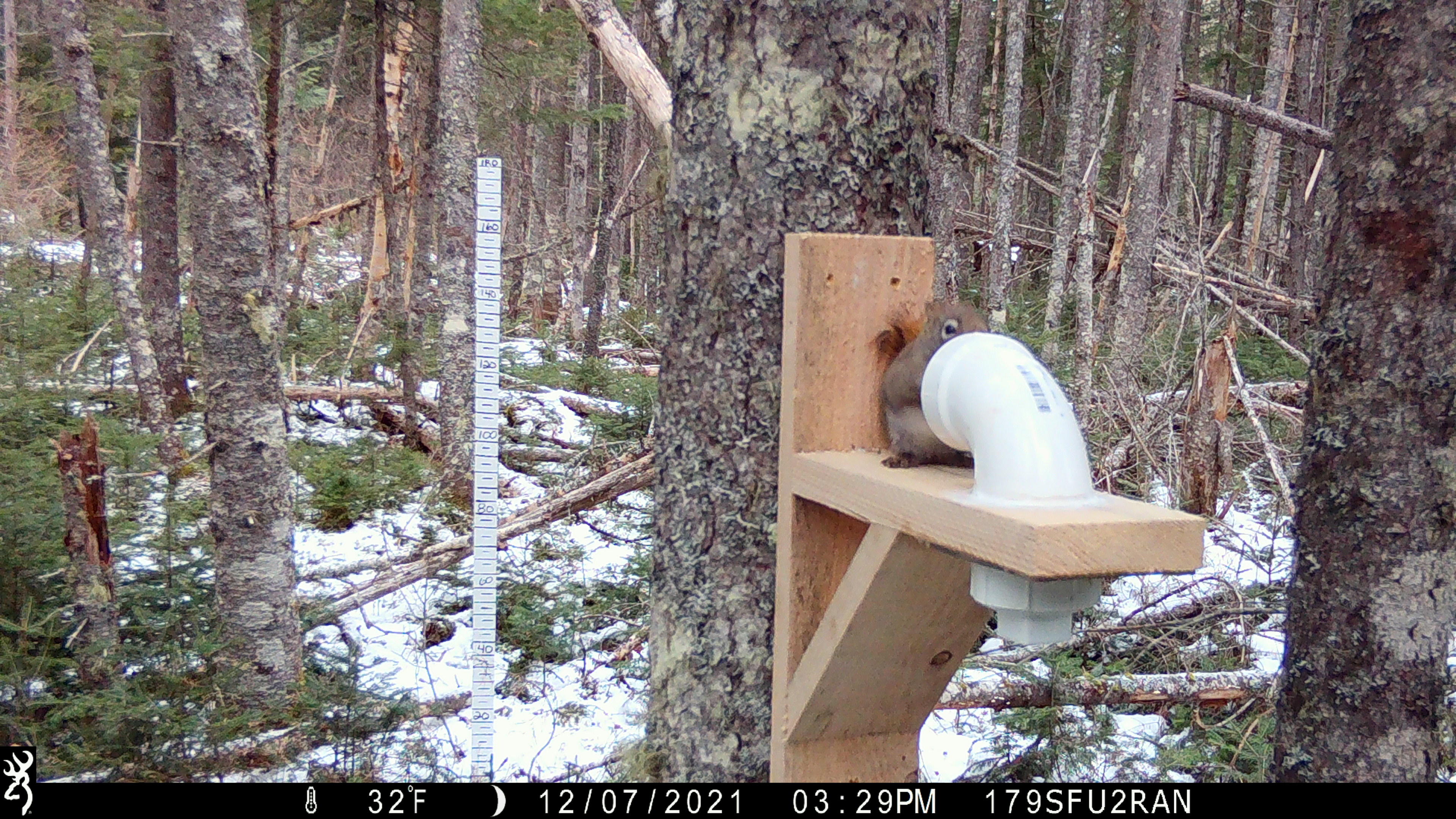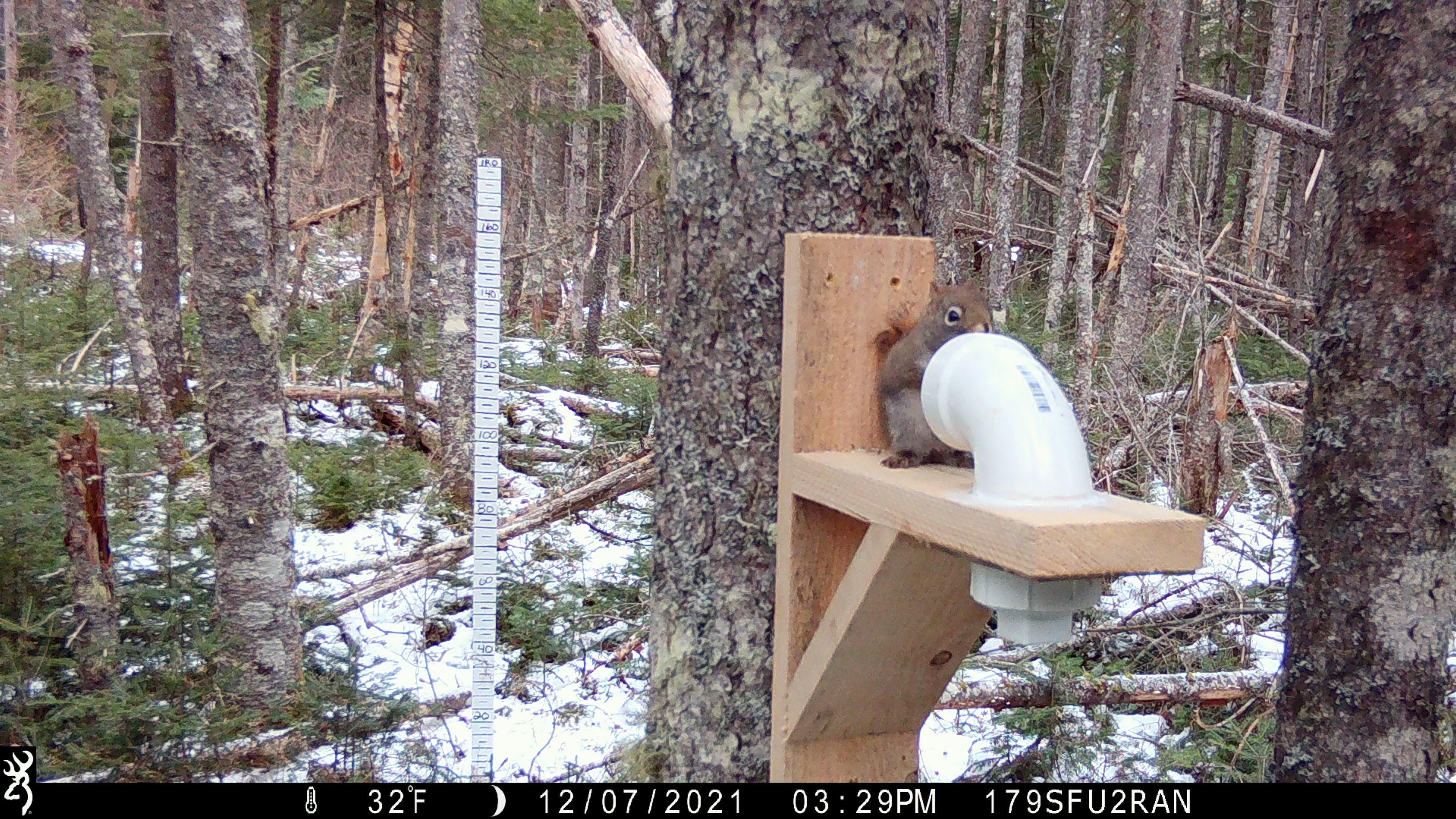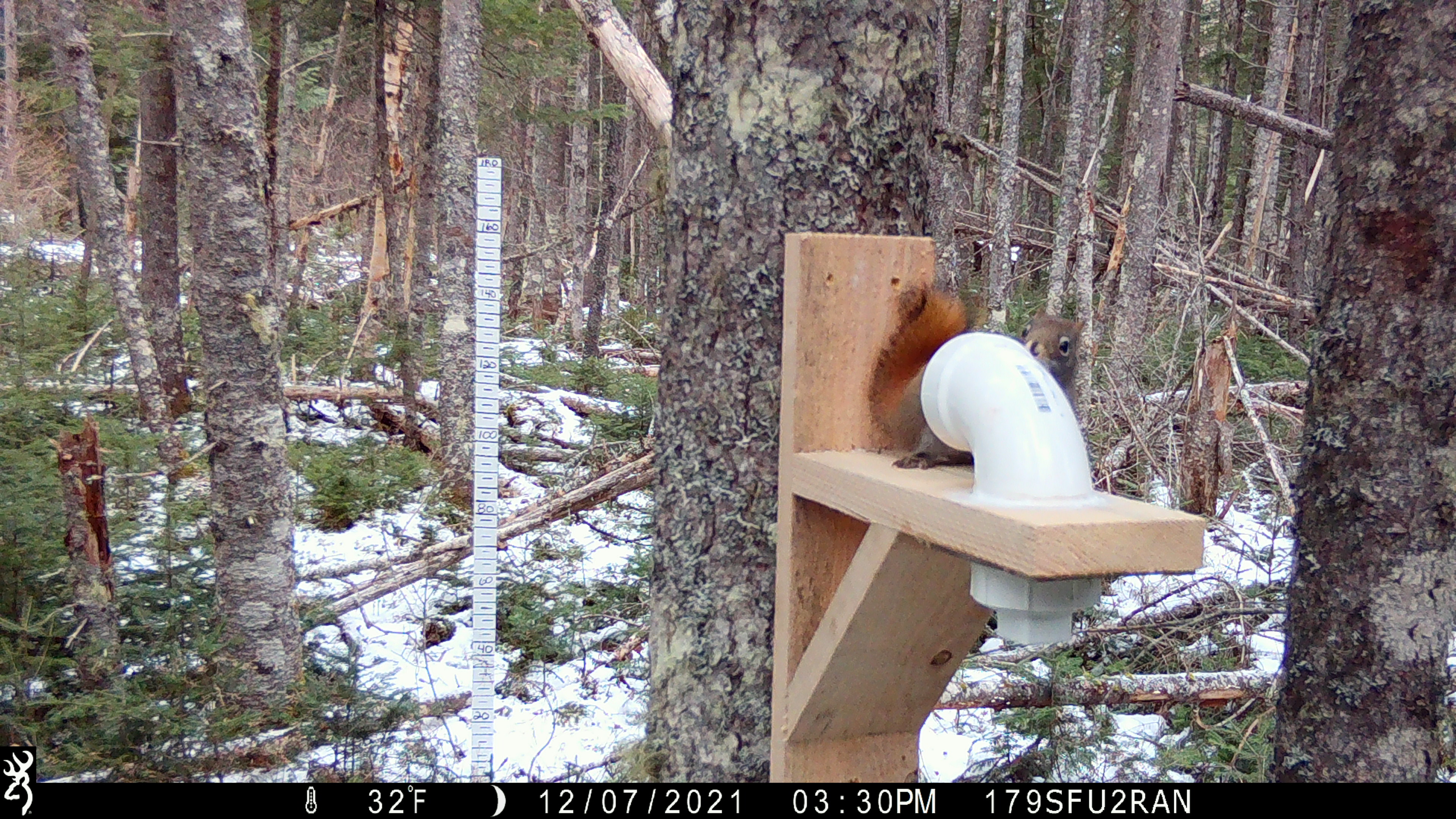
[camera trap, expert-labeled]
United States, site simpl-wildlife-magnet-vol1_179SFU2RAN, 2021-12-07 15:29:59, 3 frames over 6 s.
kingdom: Animalia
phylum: Chordata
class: Mammalia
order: Rodentia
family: Sciuridae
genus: Tamiasciurus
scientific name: Tamiasciurus hudsonicus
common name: red squirrel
Red squirrel (Tamiasciurus hudsonicus).